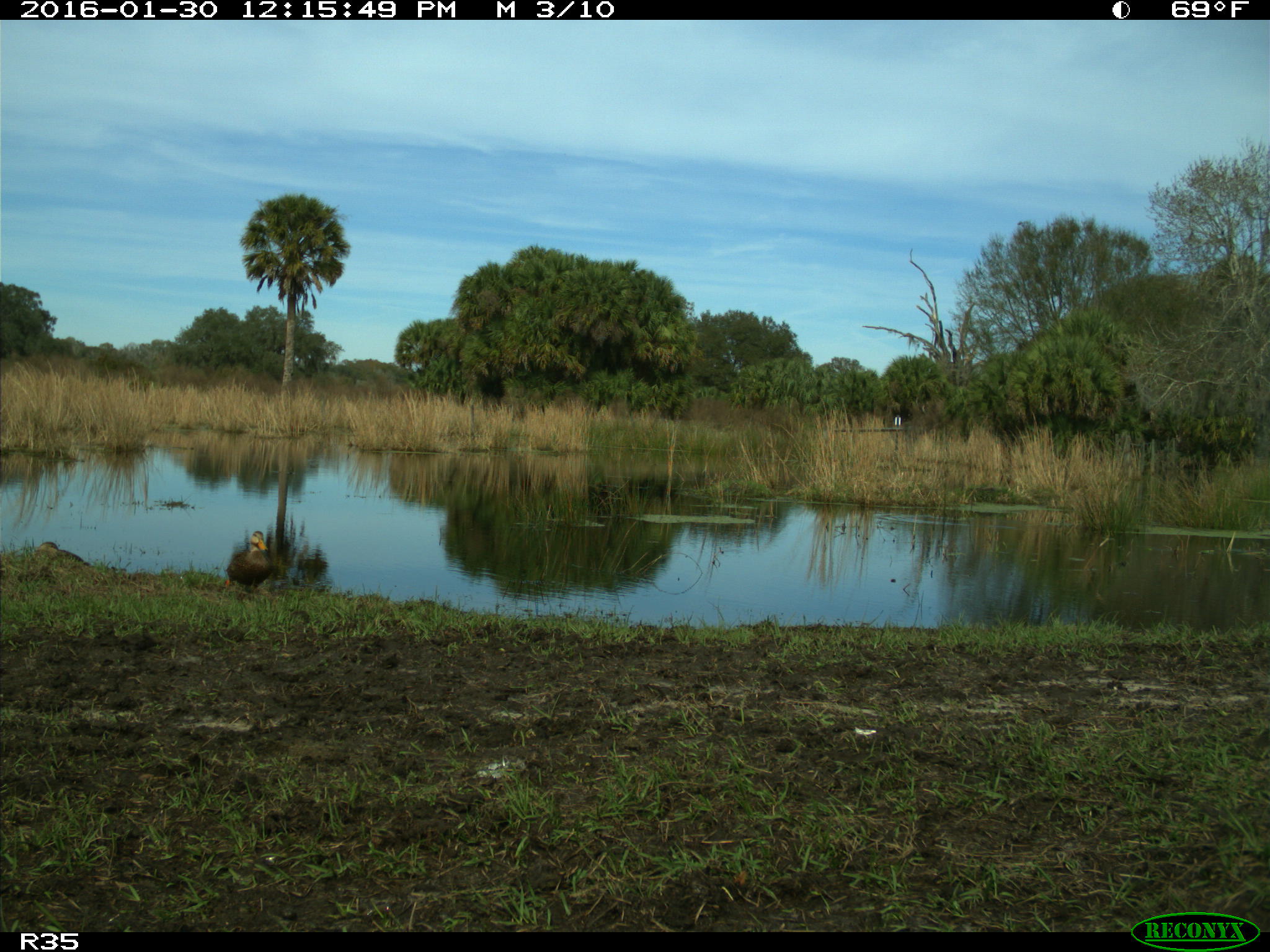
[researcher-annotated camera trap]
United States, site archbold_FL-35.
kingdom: Animalia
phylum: Chordata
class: Aves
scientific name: Aves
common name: birds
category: unidentified bird